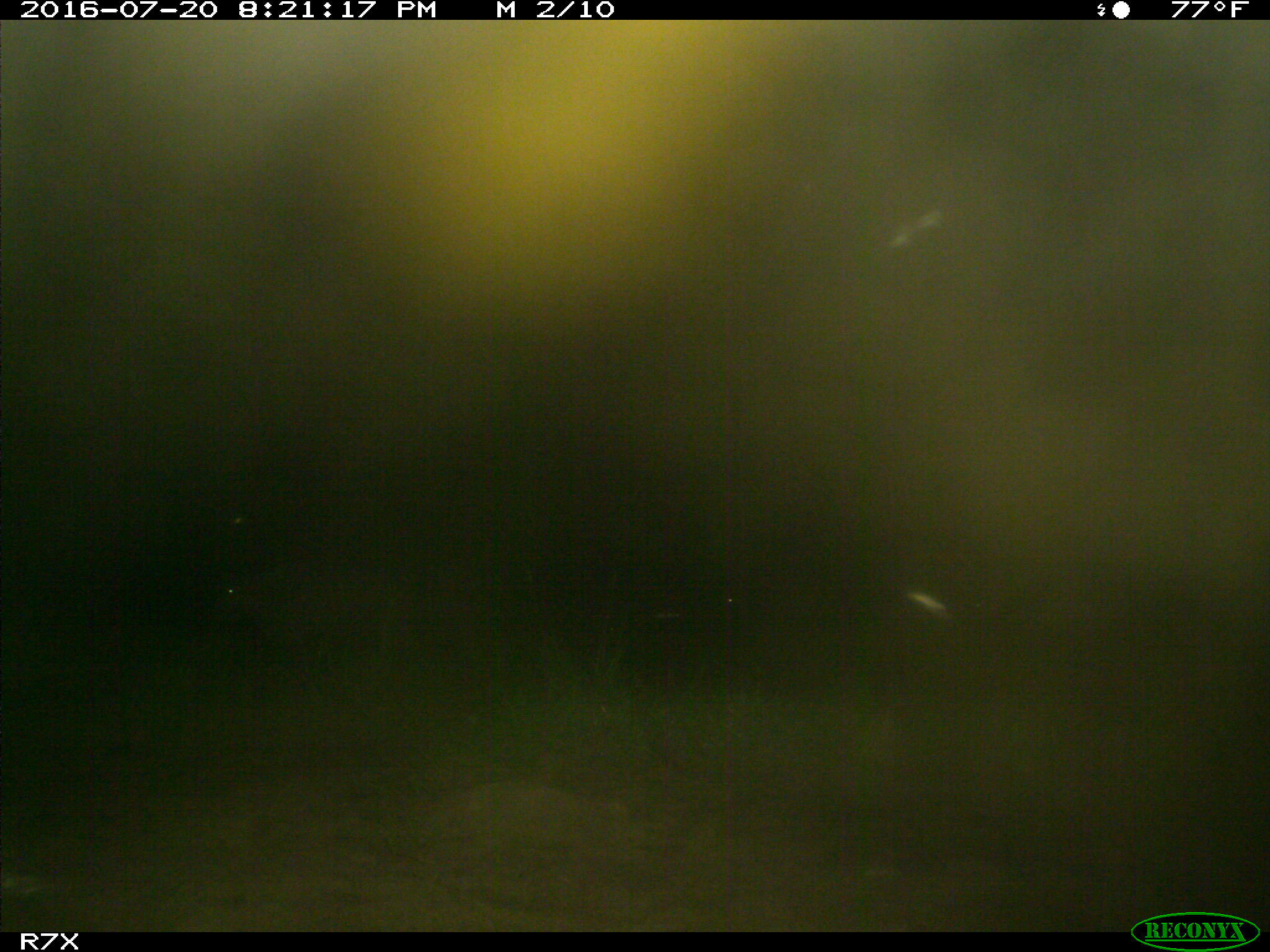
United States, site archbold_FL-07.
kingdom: Animalia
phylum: Chordata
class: Mammalia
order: Artiodactyla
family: Bovidae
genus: Bos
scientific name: Bos taurus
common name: domestic cow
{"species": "Bos taurus (domestic cow)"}